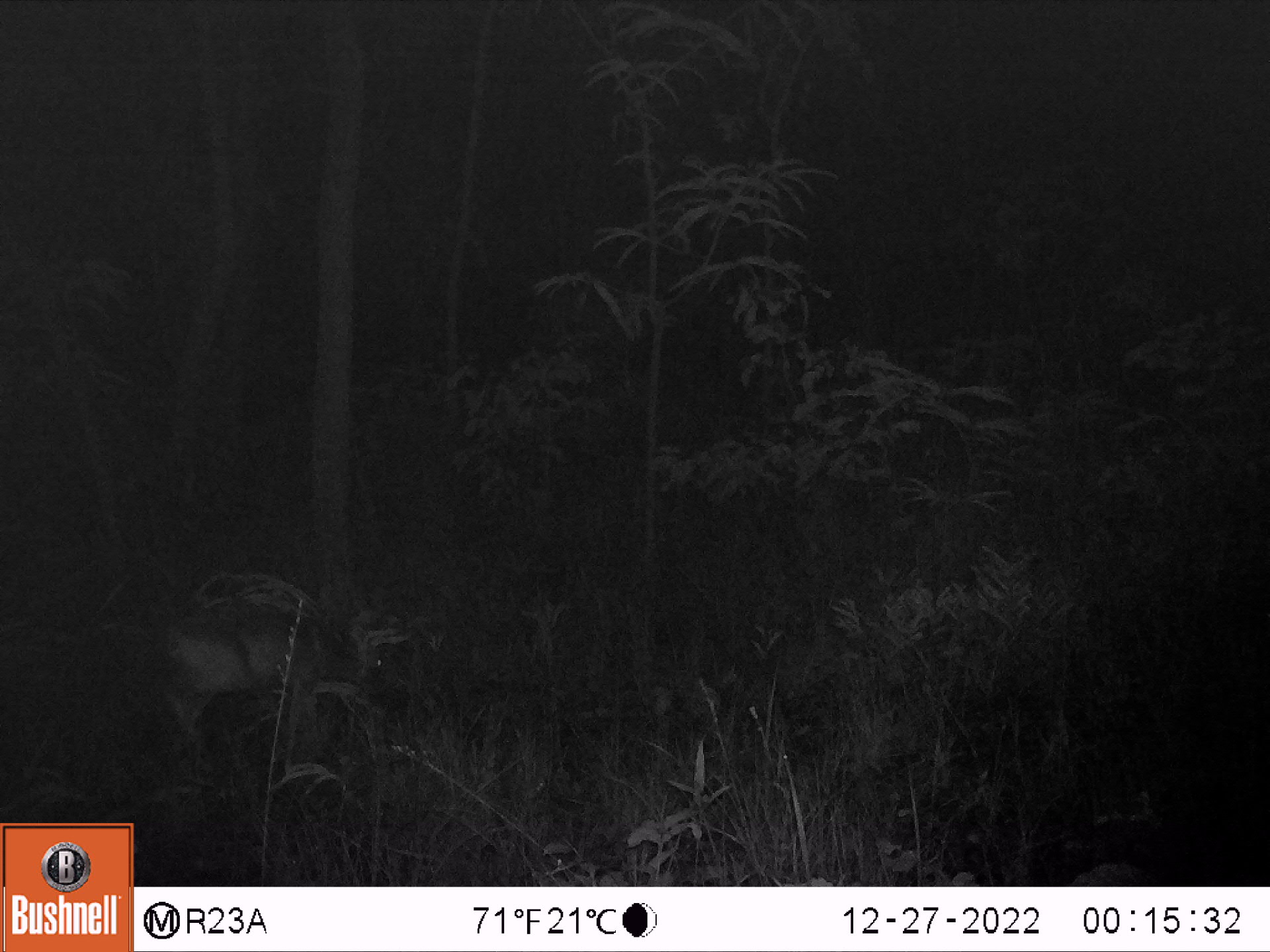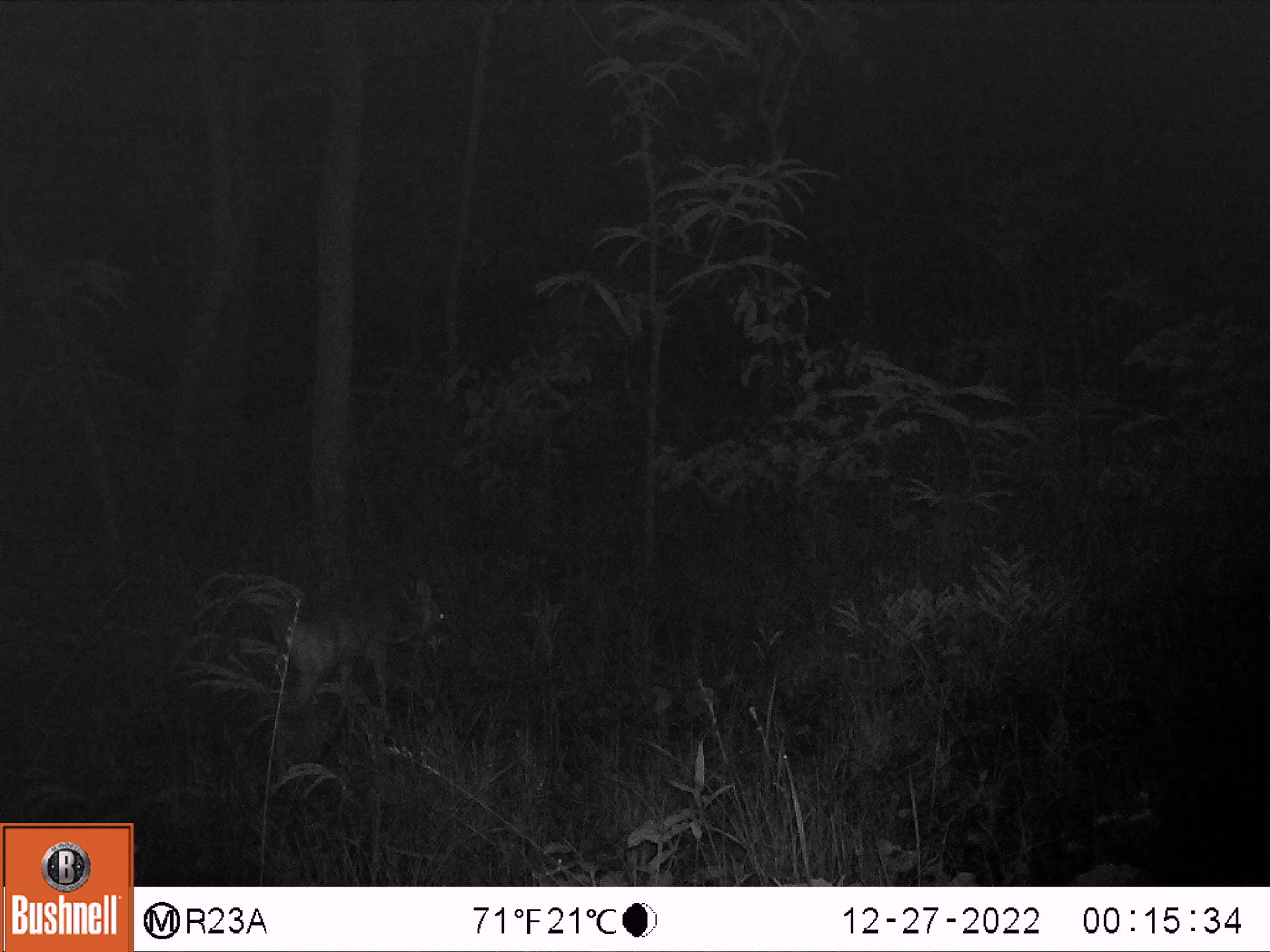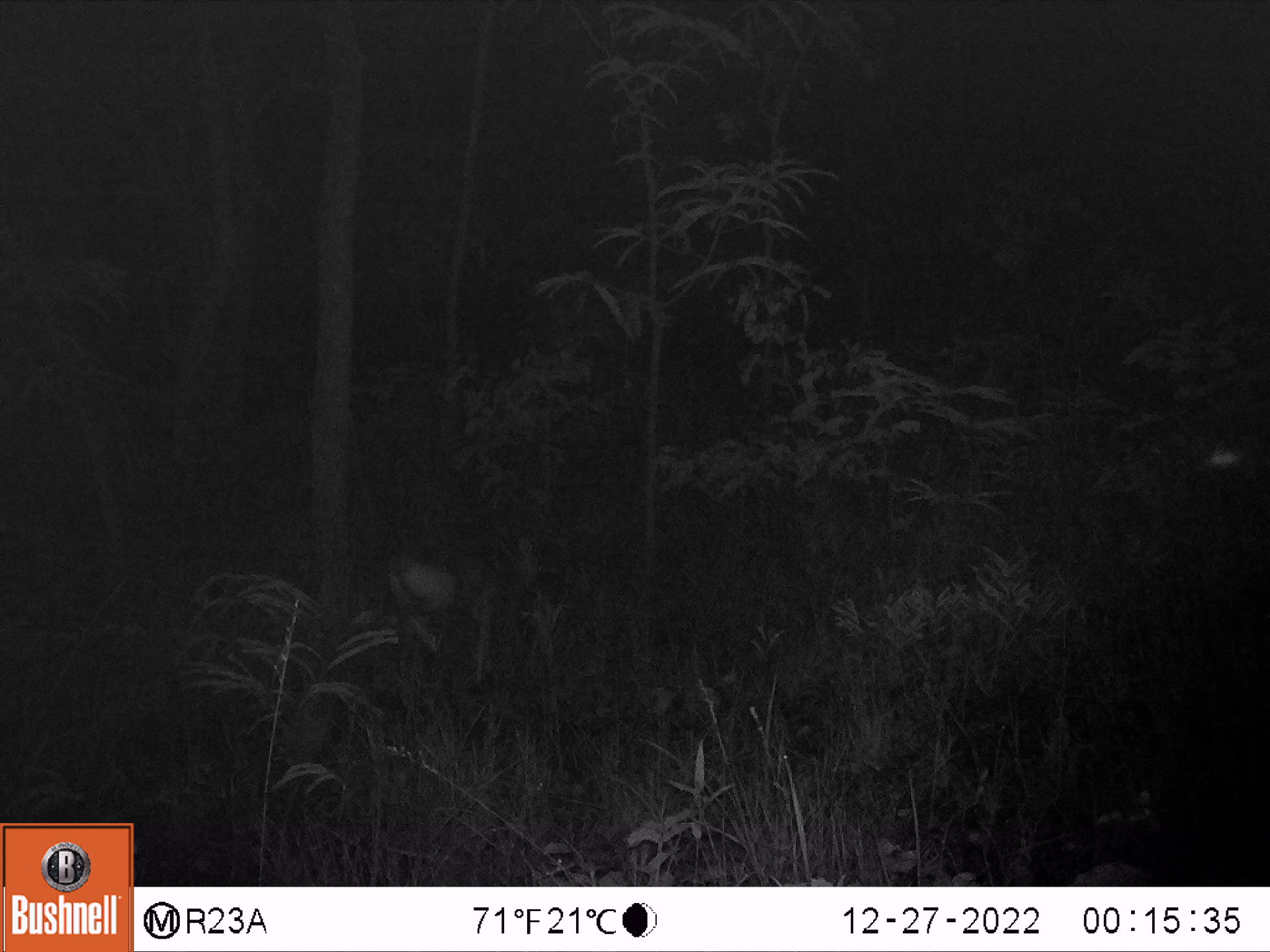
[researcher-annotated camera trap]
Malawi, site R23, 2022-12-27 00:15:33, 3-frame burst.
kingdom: Animalia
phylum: Chordata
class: Mammalia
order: Artiodactyla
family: Bovidae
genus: Sylvicapra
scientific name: Sylvicapra grimmia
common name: common duiker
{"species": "common duiker (Sylvicapra grimmia)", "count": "1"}